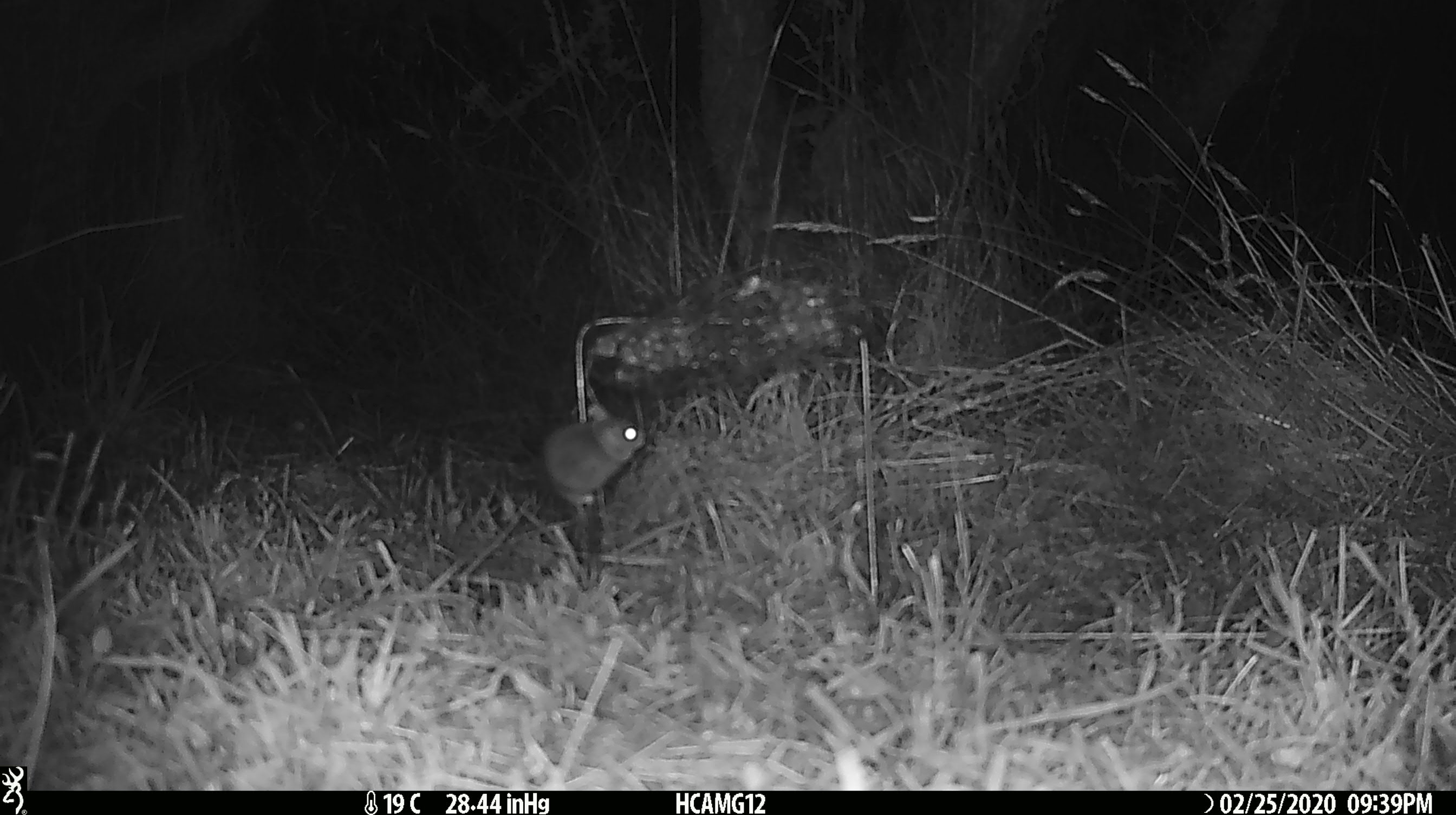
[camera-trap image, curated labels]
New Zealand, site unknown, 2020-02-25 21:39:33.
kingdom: Animalia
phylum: Chordata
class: Mammalia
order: Rodentia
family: Muridae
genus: Mus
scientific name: Mus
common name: mouse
Mouse (Mus).